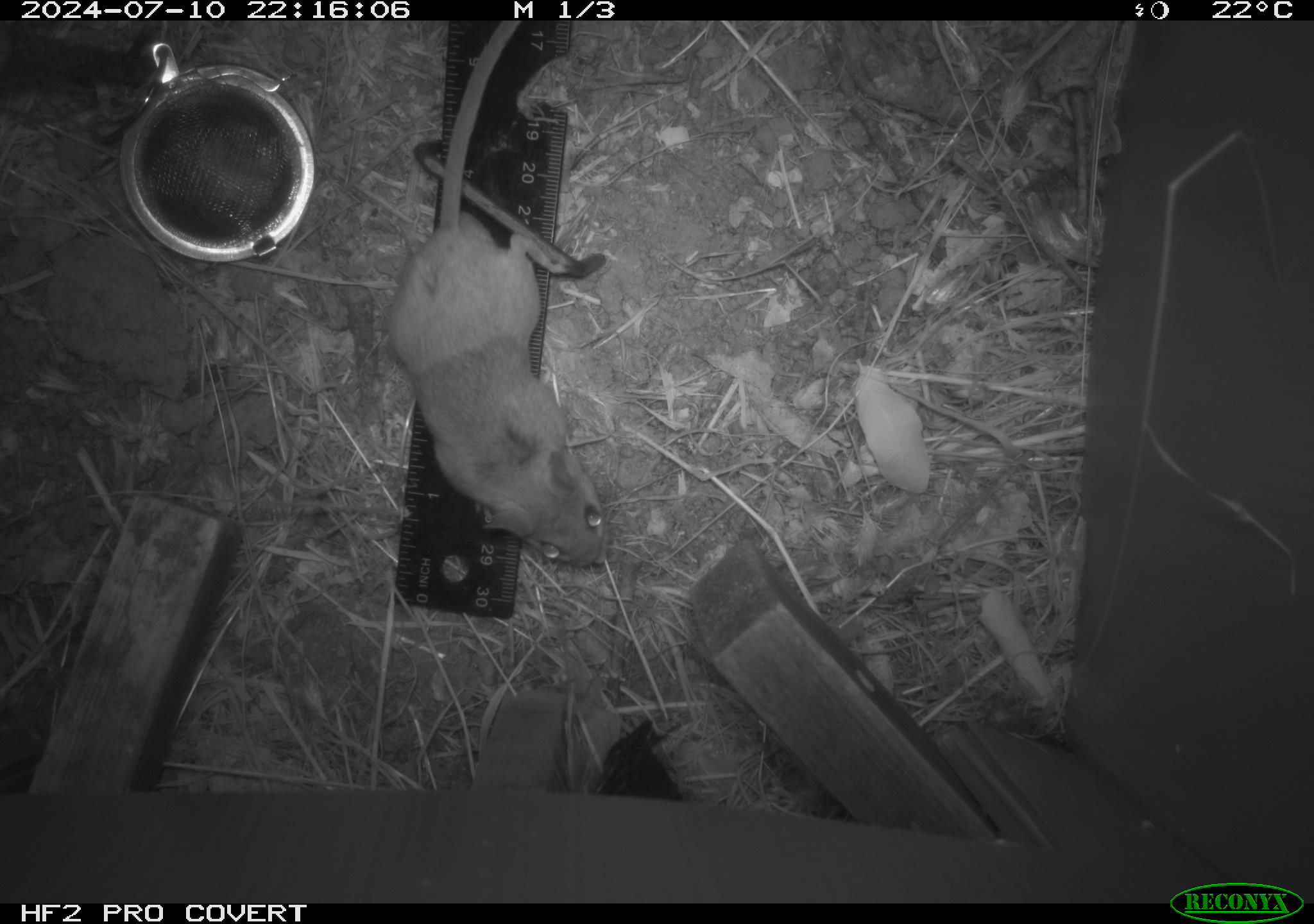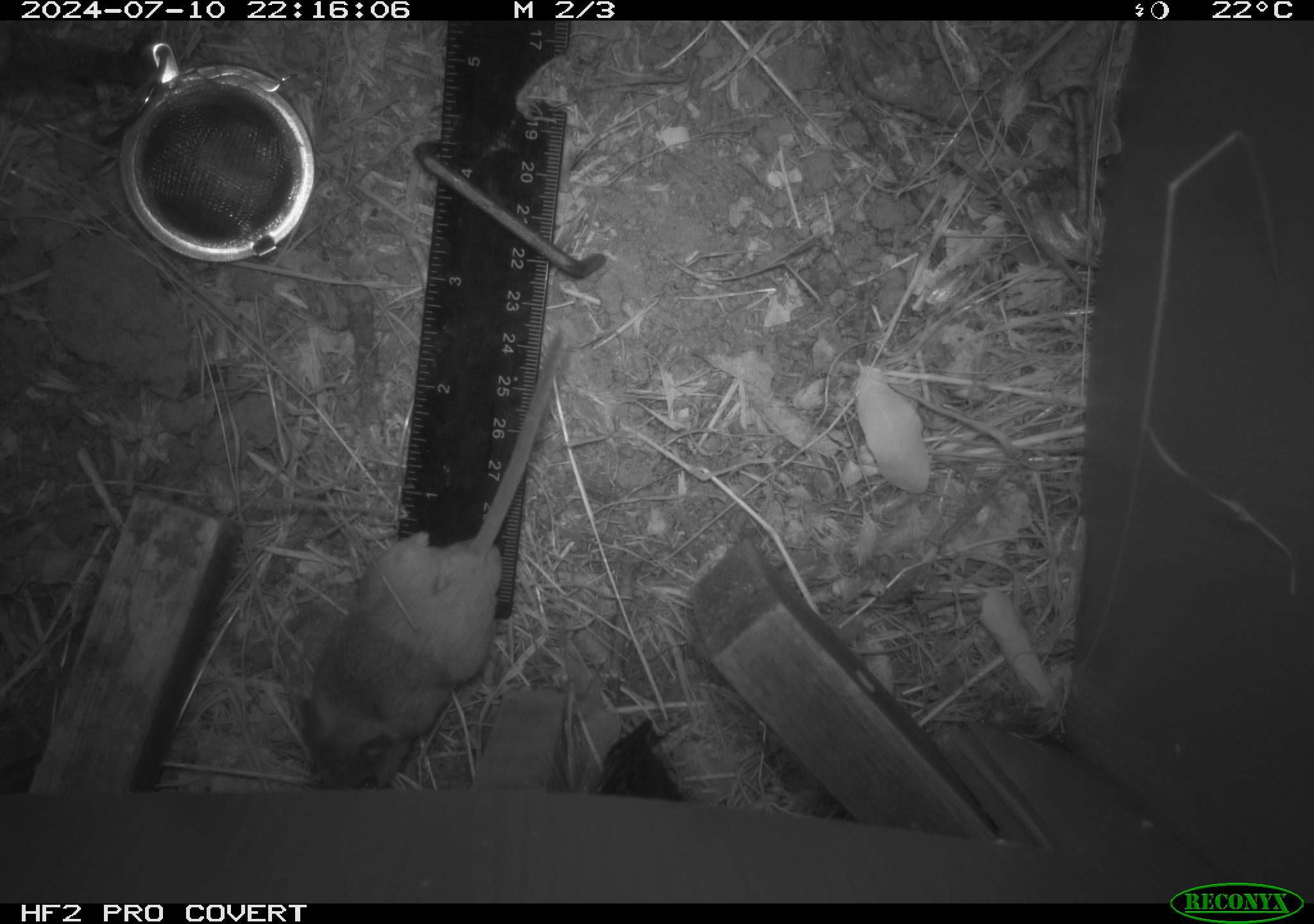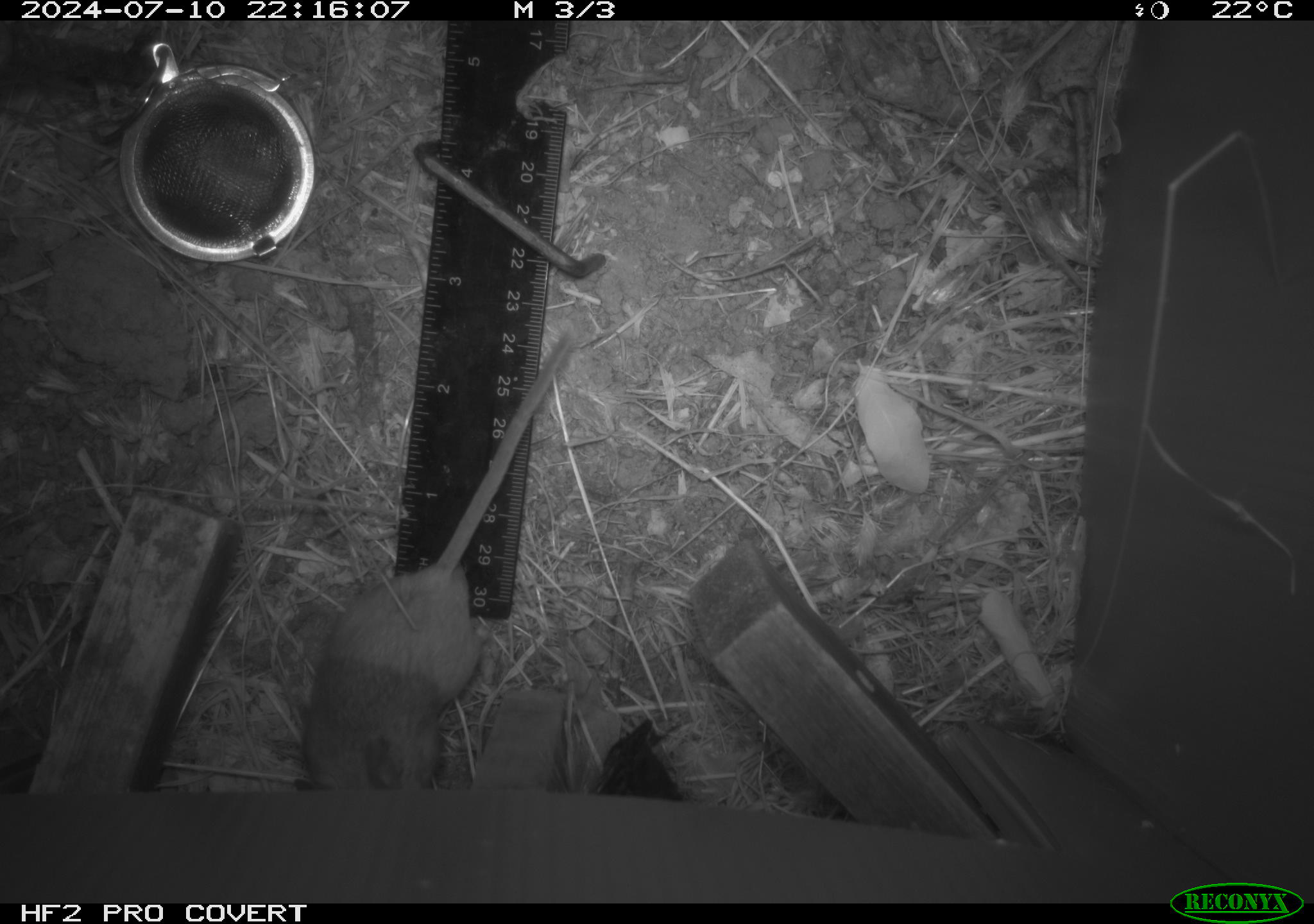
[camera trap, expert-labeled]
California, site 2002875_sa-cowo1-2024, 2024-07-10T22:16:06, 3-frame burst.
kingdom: Animalia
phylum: Chordata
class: Mammalia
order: Rodentia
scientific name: Rodentia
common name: rodent